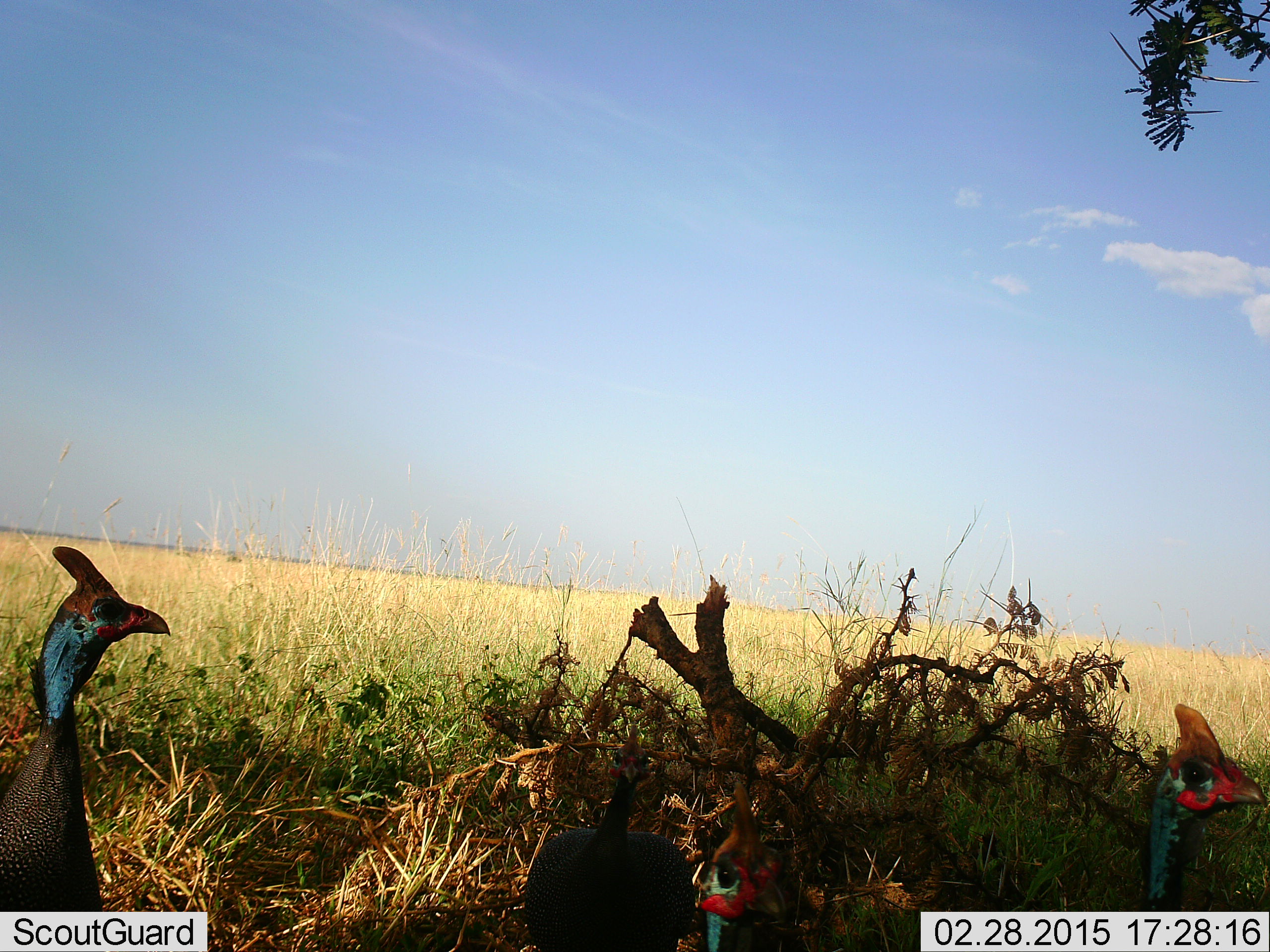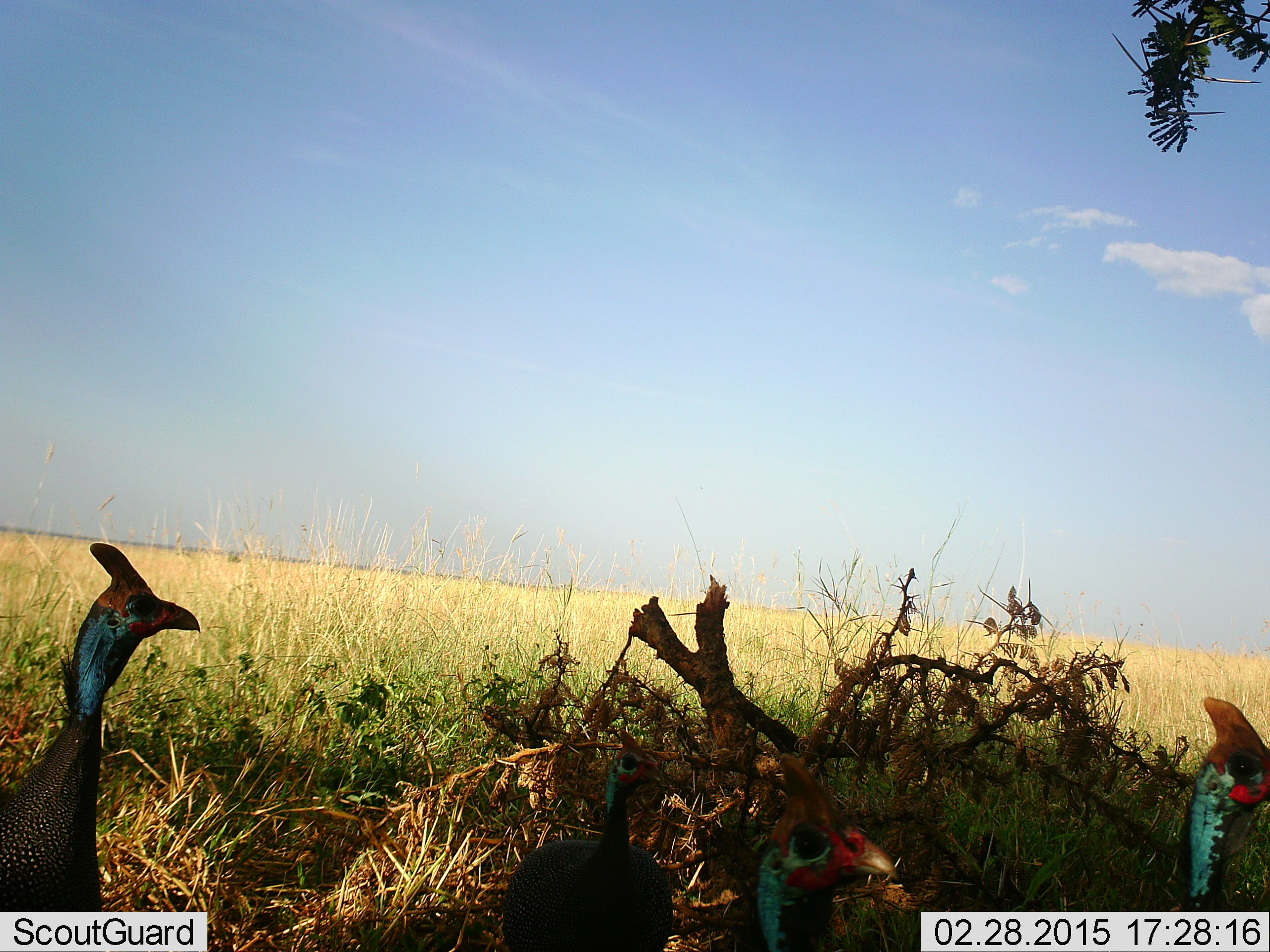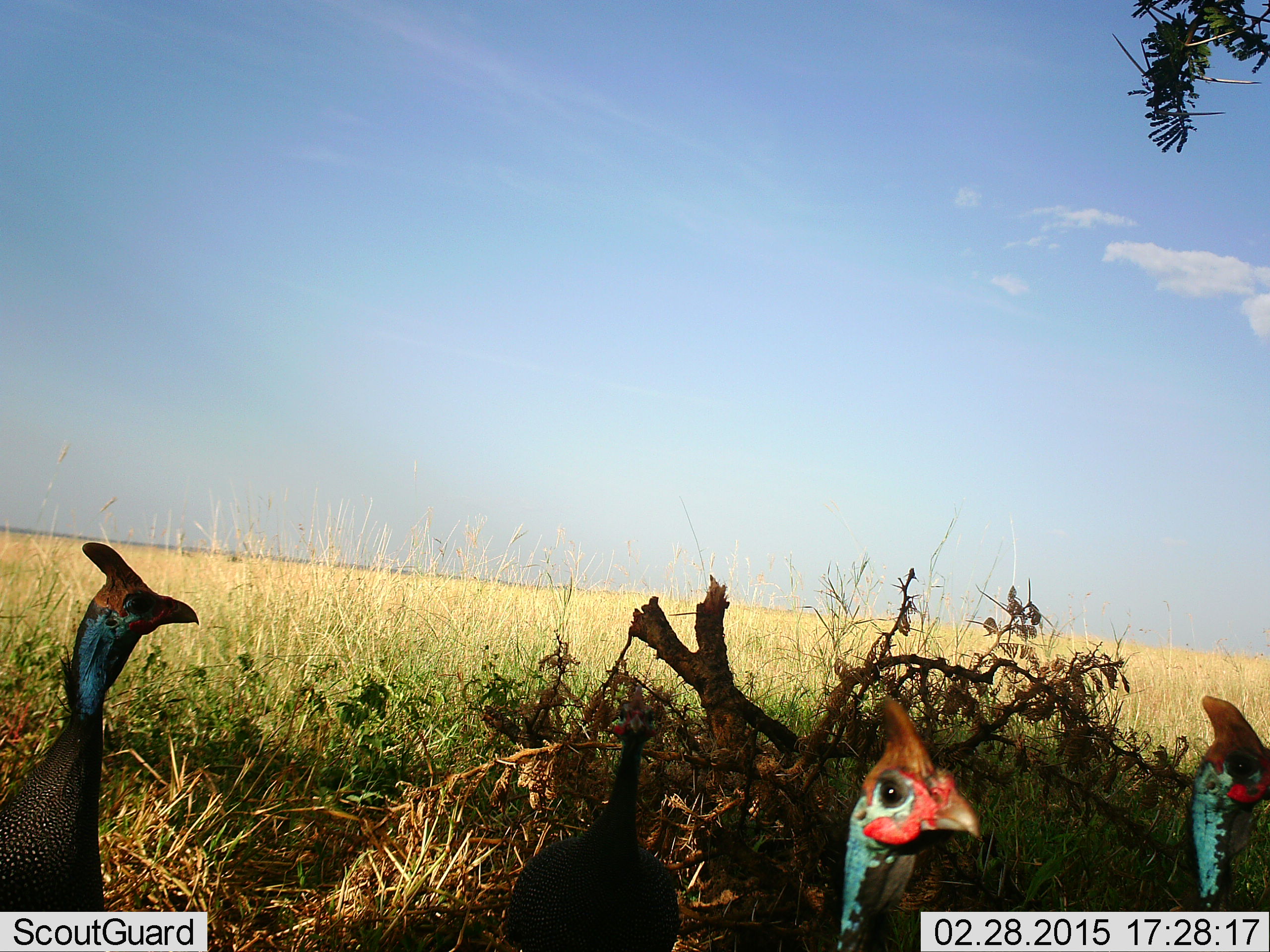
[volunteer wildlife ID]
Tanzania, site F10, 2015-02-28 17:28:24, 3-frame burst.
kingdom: Animalia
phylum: Chordata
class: Aves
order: Galliformes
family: Numididae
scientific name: Numididae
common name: guinea fowl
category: guineafowl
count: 4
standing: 70%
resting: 0%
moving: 30%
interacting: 0%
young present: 0%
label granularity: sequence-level